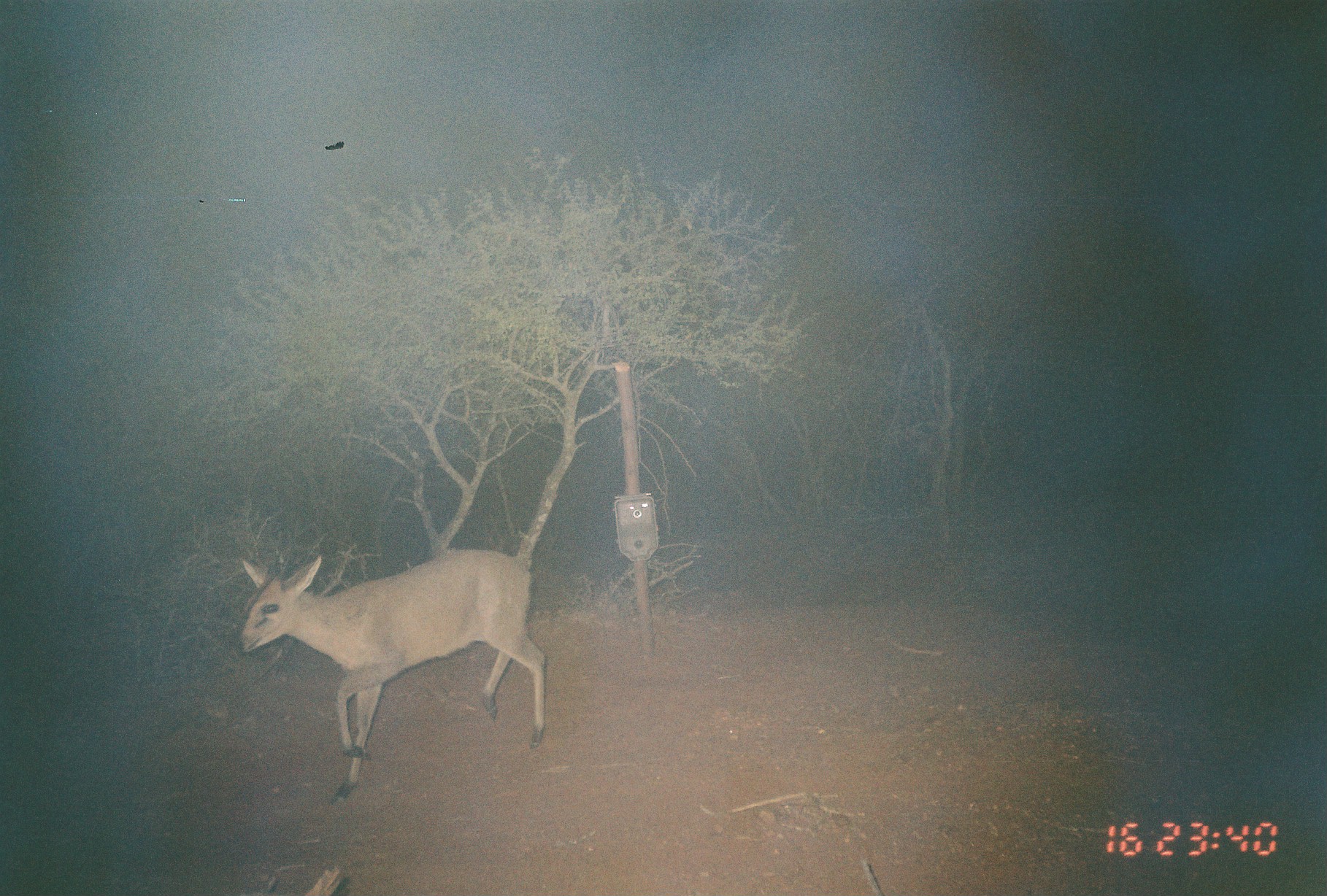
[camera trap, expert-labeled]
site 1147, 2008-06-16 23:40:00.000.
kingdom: Animalia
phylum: Chordata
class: Mammalia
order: Artiodactyla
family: Bovidae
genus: Sylvicapra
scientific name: Sylvicapra grimmia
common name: bush duiker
Sylvicapra grimmia (bush duiker), count 1.